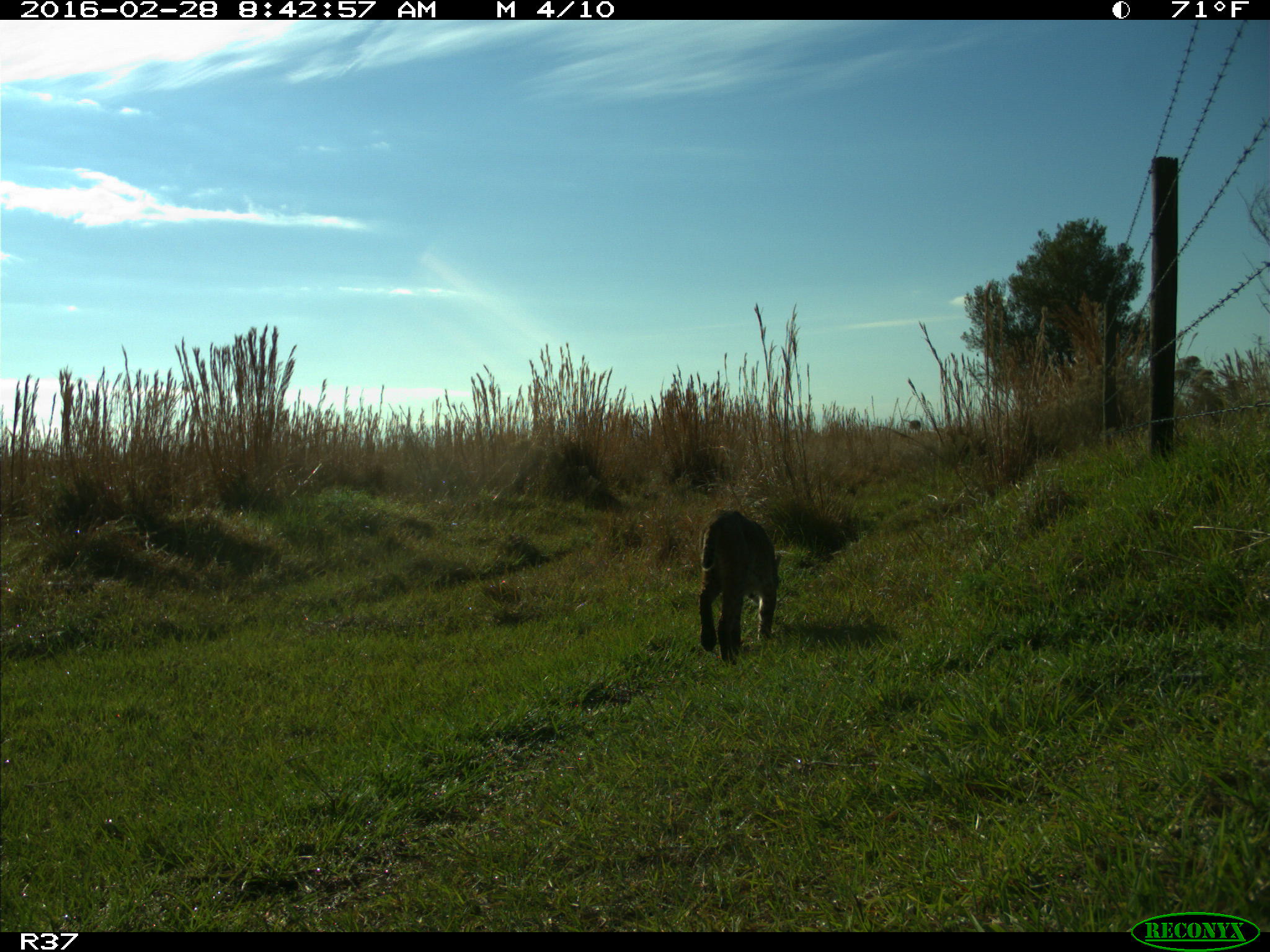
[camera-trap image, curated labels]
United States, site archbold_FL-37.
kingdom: Animalia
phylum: Chordata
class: Mammalia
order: Carnivora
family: Felidae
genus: Lynx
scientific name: Lynx rufus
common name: bobcat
Lynx rufus (bobcat).